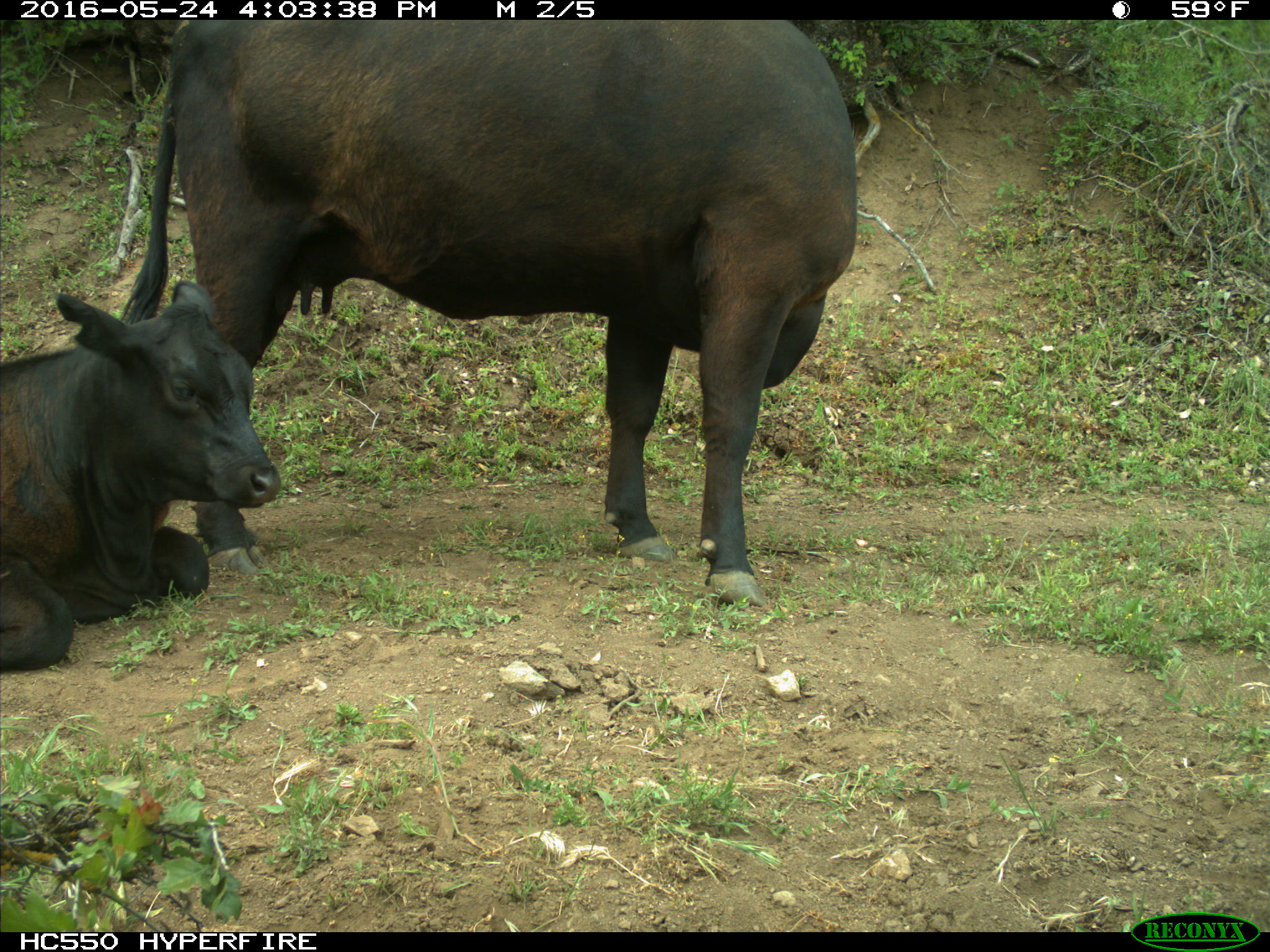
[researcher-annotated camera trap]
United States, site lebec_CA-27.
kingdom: Animalia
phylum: Chordata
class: Mammalia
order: Artiodactyla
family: Bovidae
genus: Bos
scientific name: Bos taurus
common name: domestic cow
Bos taurus (domestic cow).